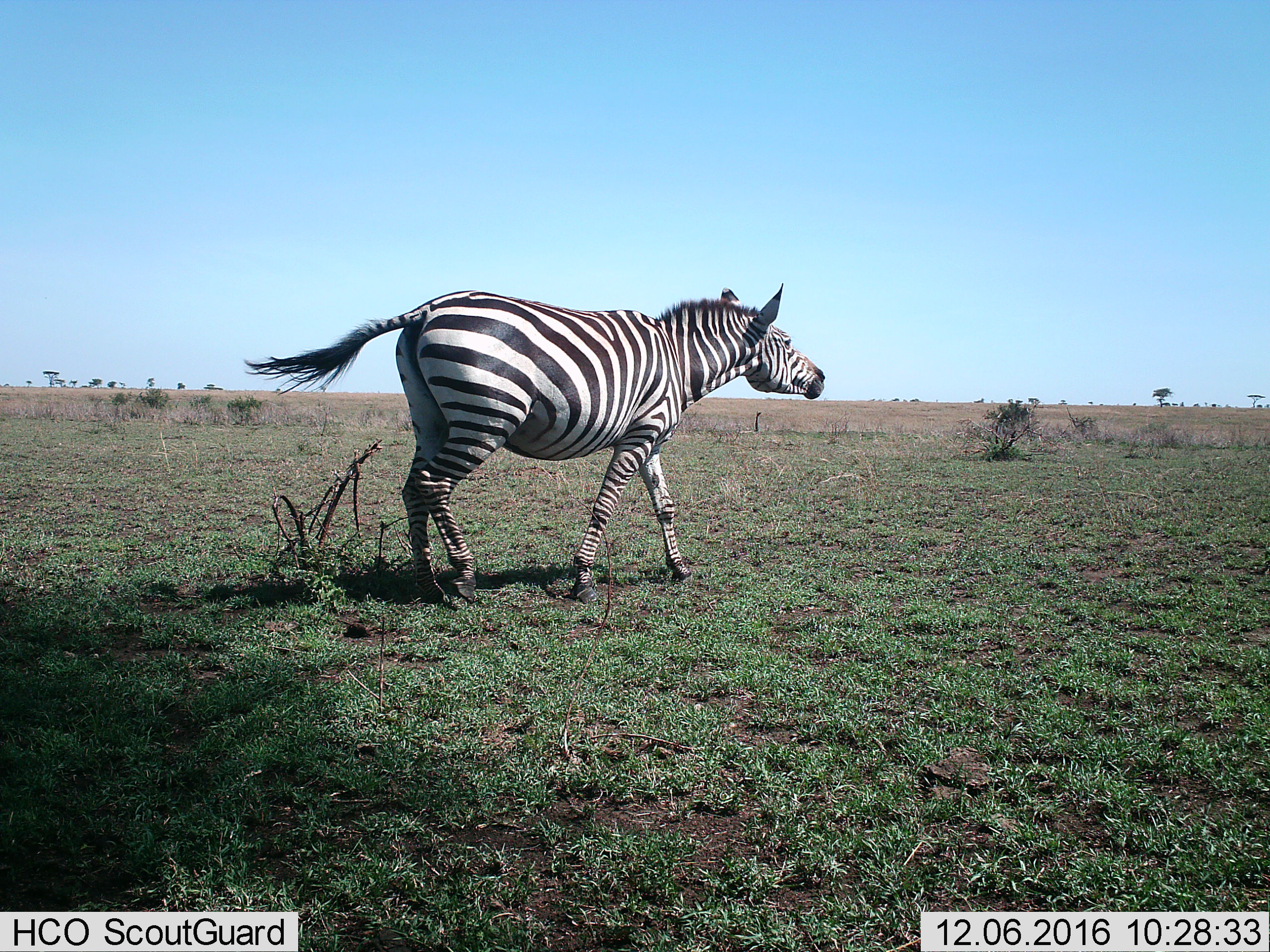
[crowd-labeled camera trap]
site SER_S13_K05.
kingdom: Animalia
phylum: Chordata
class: Mammalia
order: Perissodactyla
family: Equidae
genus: Equus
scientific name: Equus quagga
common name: plains zebra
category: zebraplains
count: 1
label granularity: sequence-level